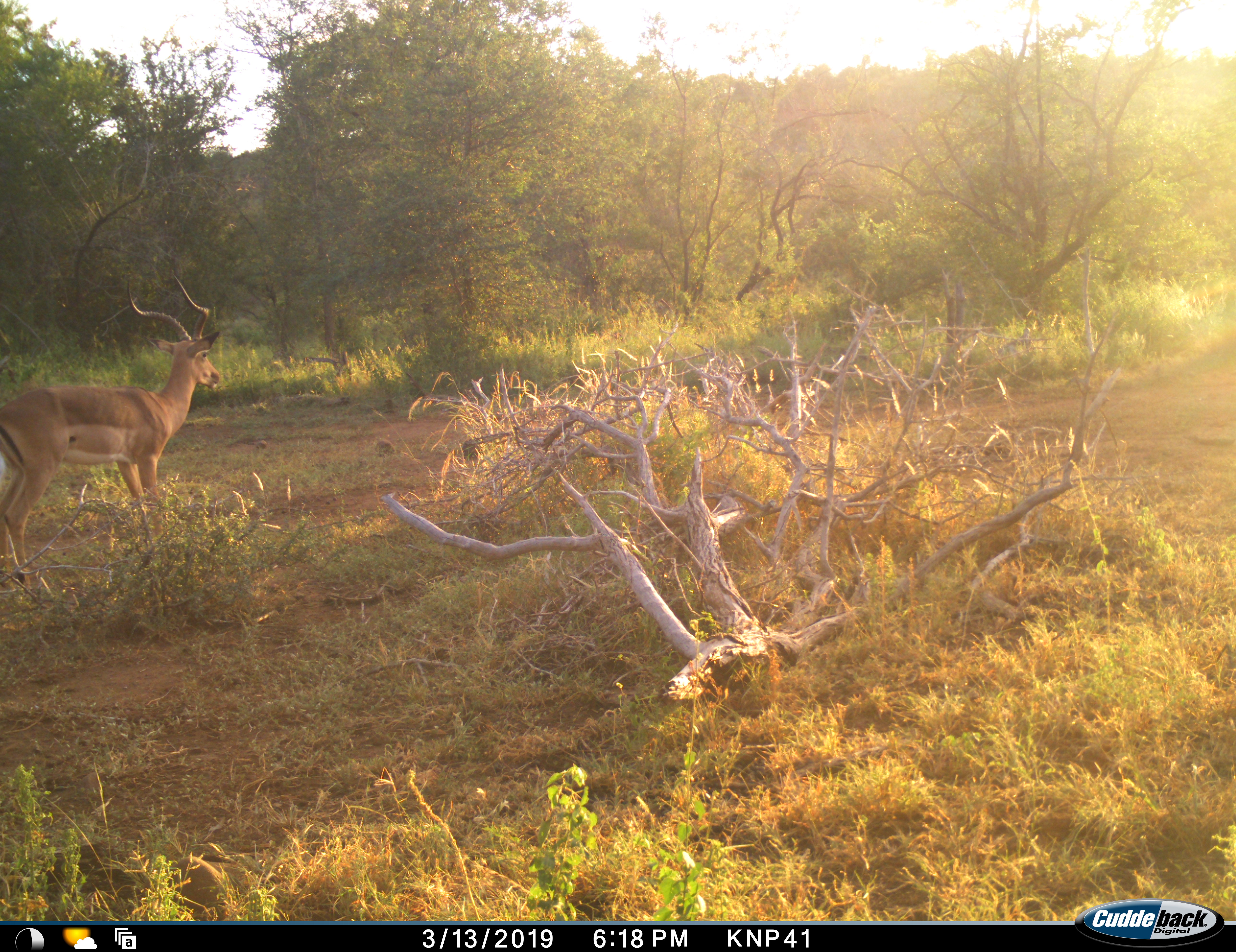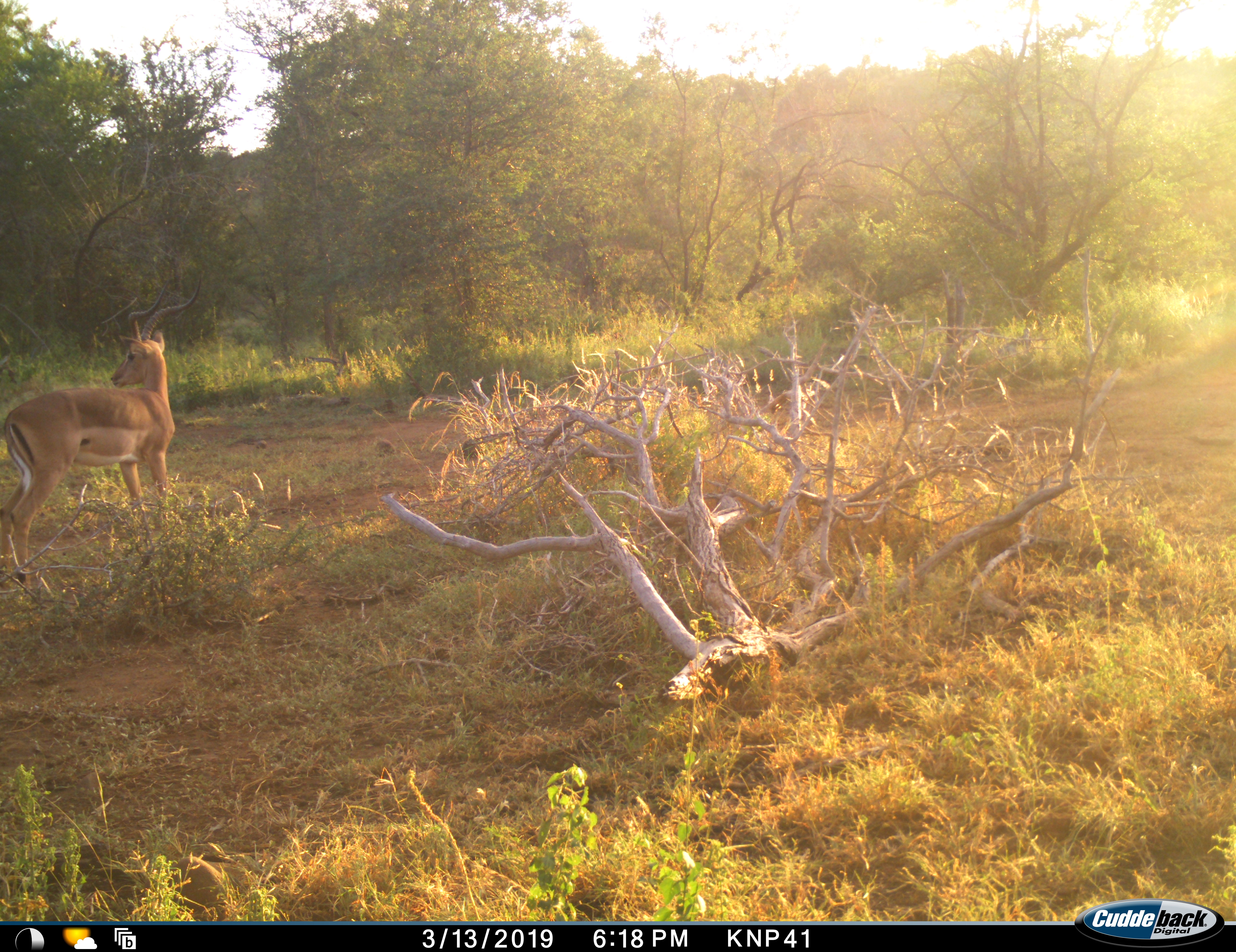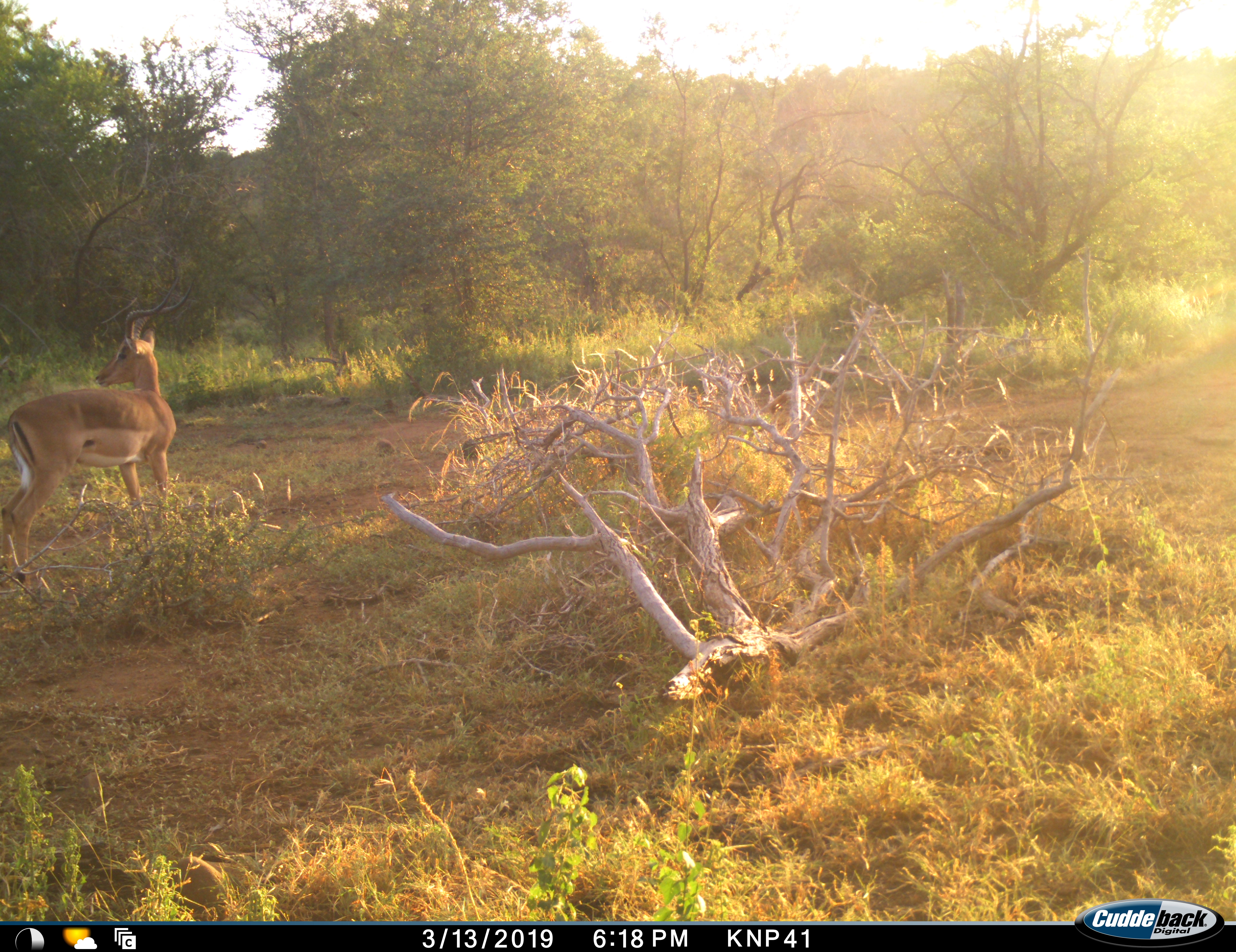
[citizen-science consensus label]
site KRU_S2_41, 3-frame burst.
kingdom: Animalia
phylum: Chordata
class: Mammalia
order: Artiodactyla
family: Bovidae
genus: Aepyceros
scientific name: Aepyceros melampus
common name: impala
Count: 1.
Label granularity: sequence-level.